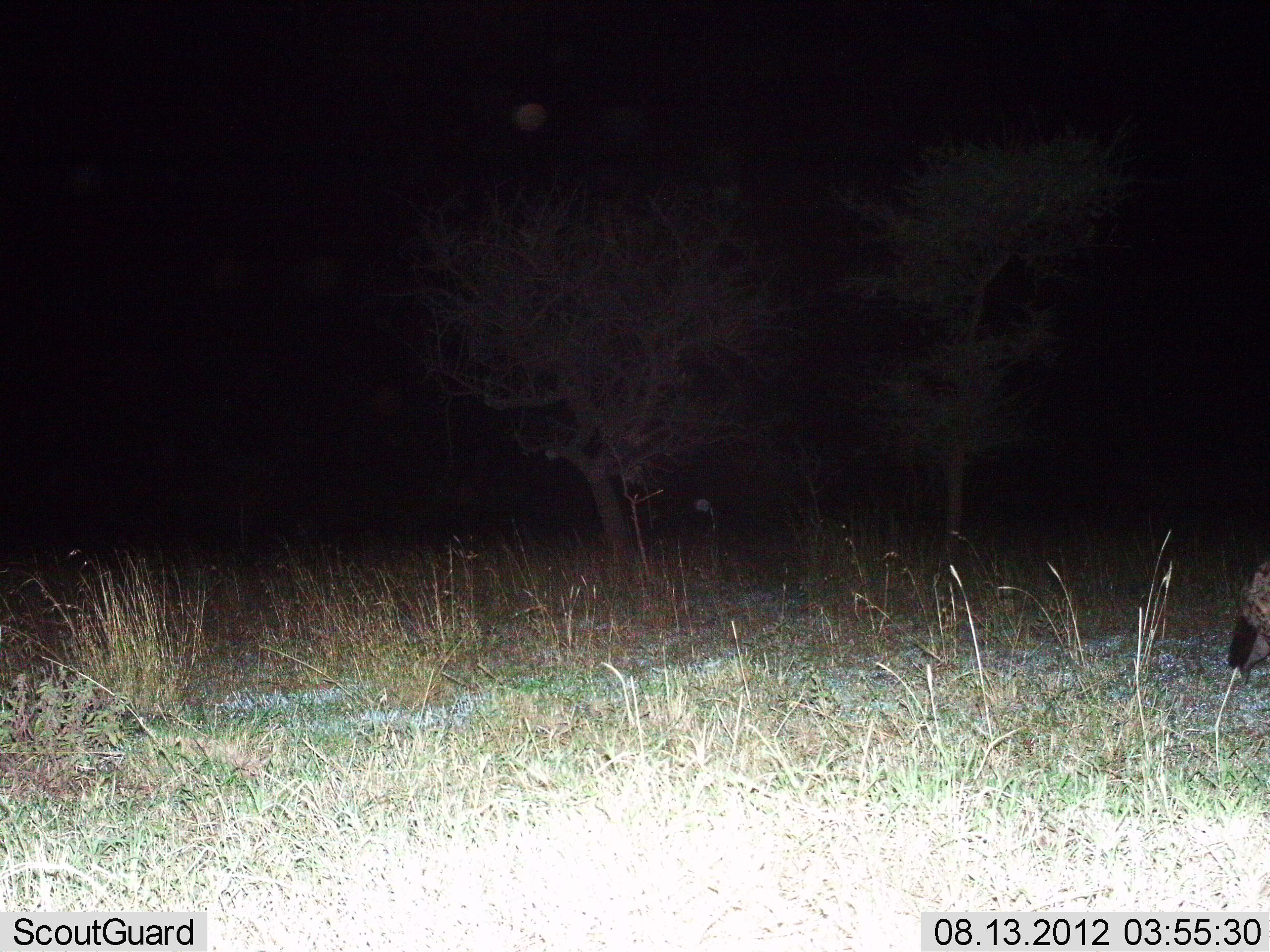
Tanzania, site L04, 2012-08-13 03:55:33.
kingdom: Animalia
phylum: Chordata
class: Mammalia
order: Carnivora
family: Hyaenidae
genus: Crocuta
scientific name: Crocuta crocuta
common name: spotted hyena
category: hyenaspotted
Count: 1.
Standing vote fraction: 29%.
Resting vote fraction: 0%.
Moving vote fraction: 71%.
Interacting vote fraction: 0%.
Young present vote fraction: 0%.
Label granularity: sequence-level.